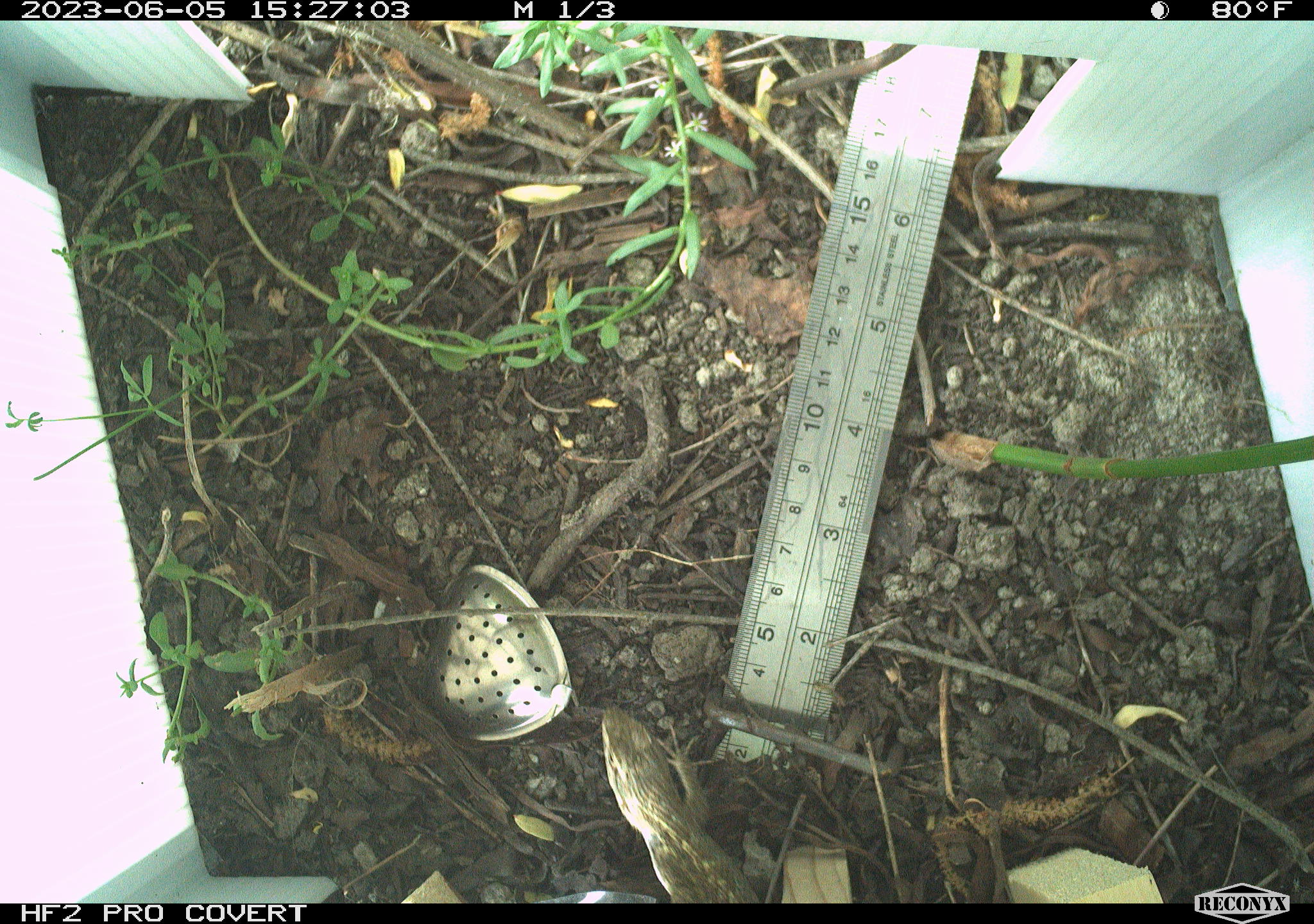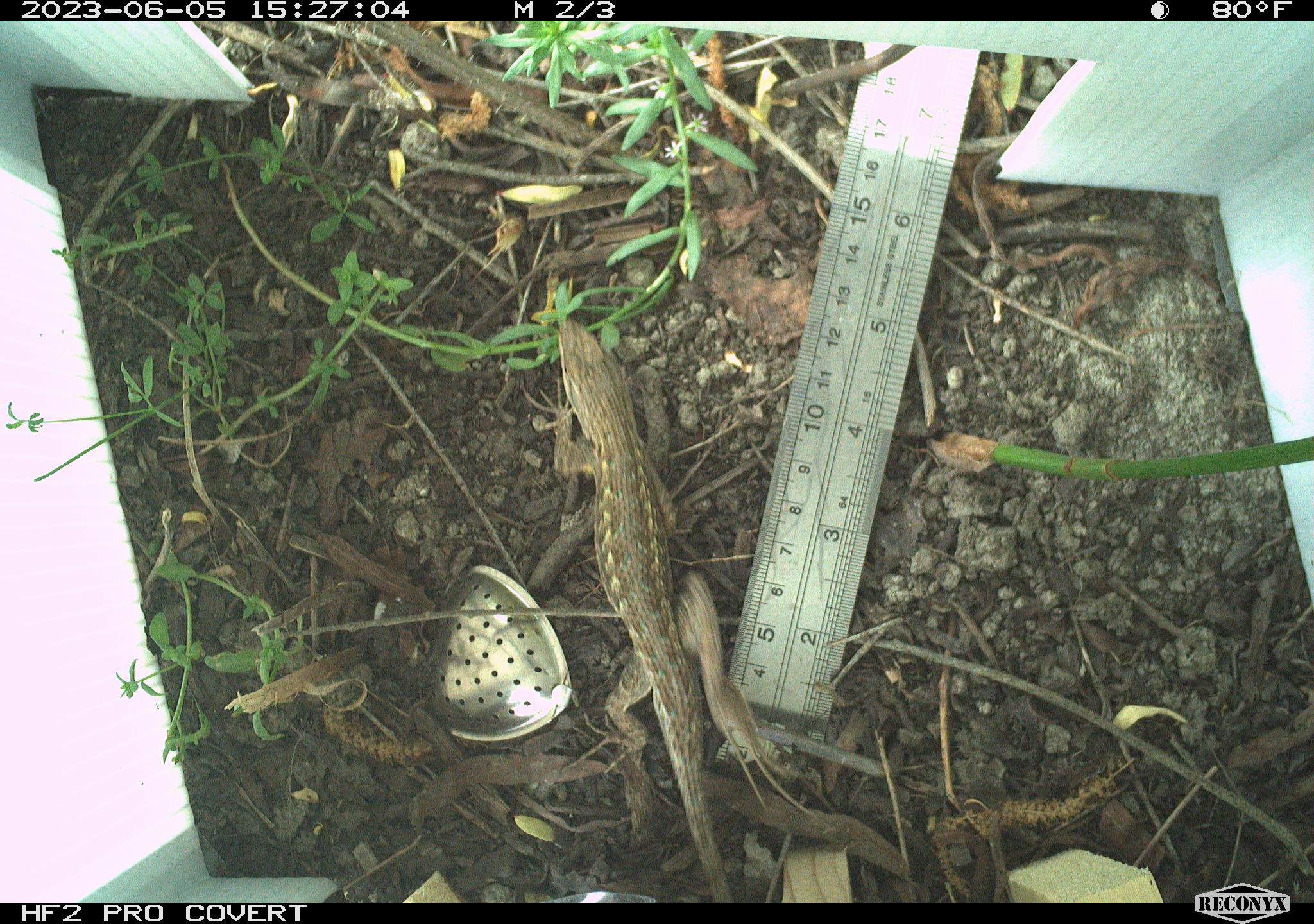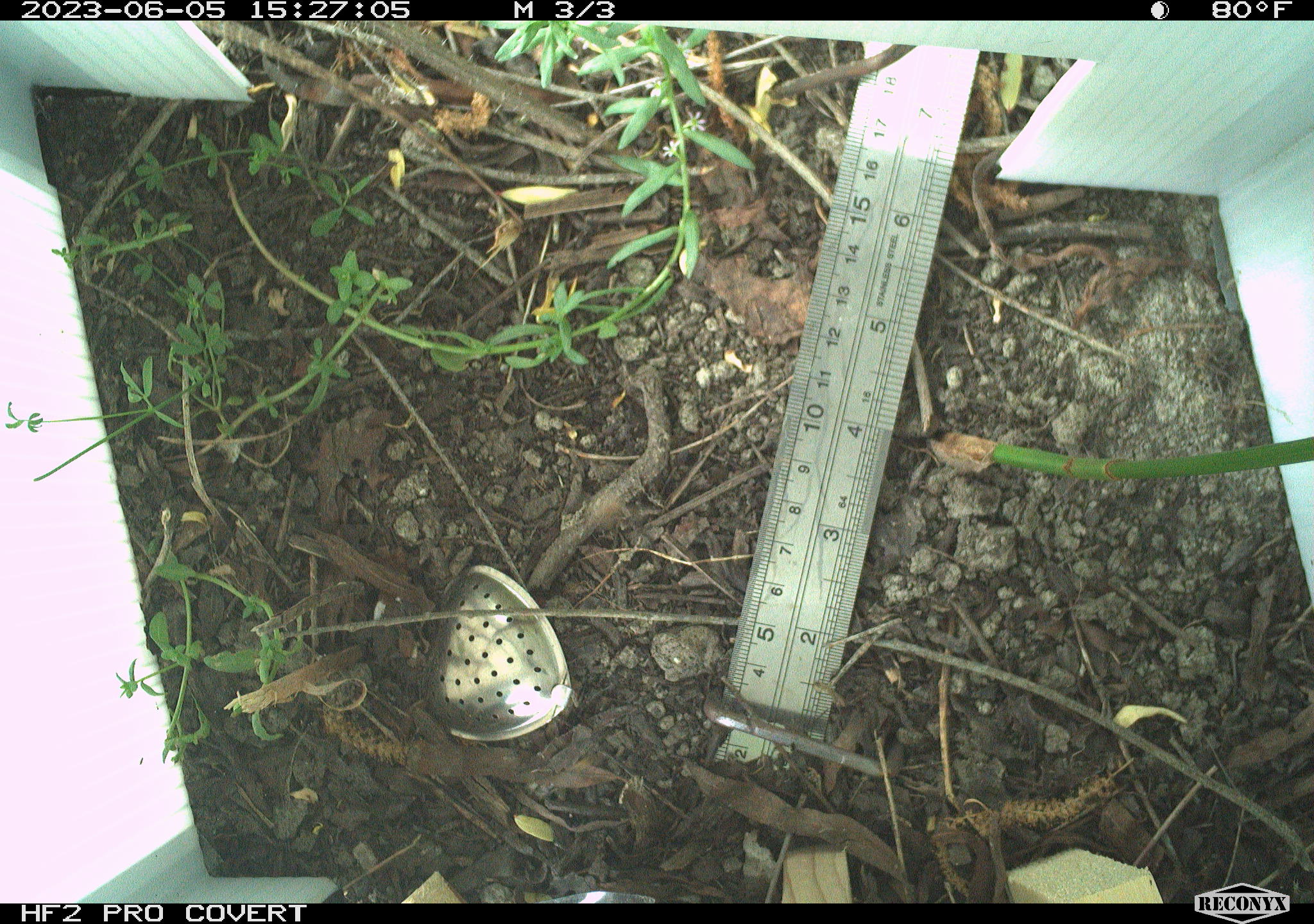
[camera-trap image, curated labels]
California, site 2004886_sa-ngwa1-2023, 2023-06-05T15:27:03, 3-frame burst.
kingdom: Animalia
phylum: Chordata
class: Reptilia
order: Squamata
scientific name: Squamata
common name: lizards and snakes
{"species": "lizards and snakes (Squamata)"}